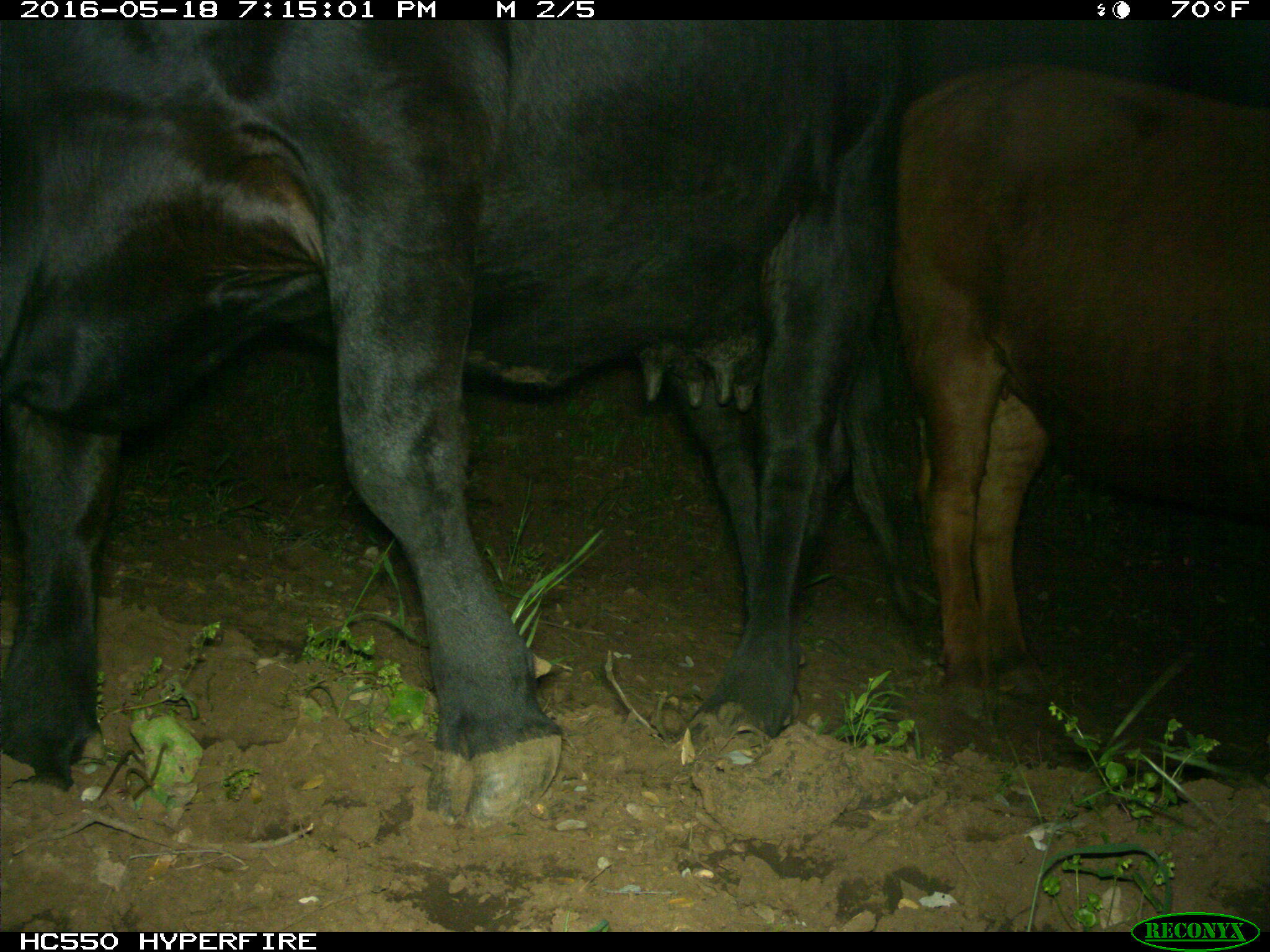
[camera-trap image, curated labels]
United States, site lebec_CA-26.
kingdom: Animalia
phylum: Chordata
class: Mammalia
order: Artiodactyla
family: Bovidae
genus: Bos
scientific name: Bos taurus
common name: domestic cow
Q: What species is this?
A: Bos taurus (domestic cow).